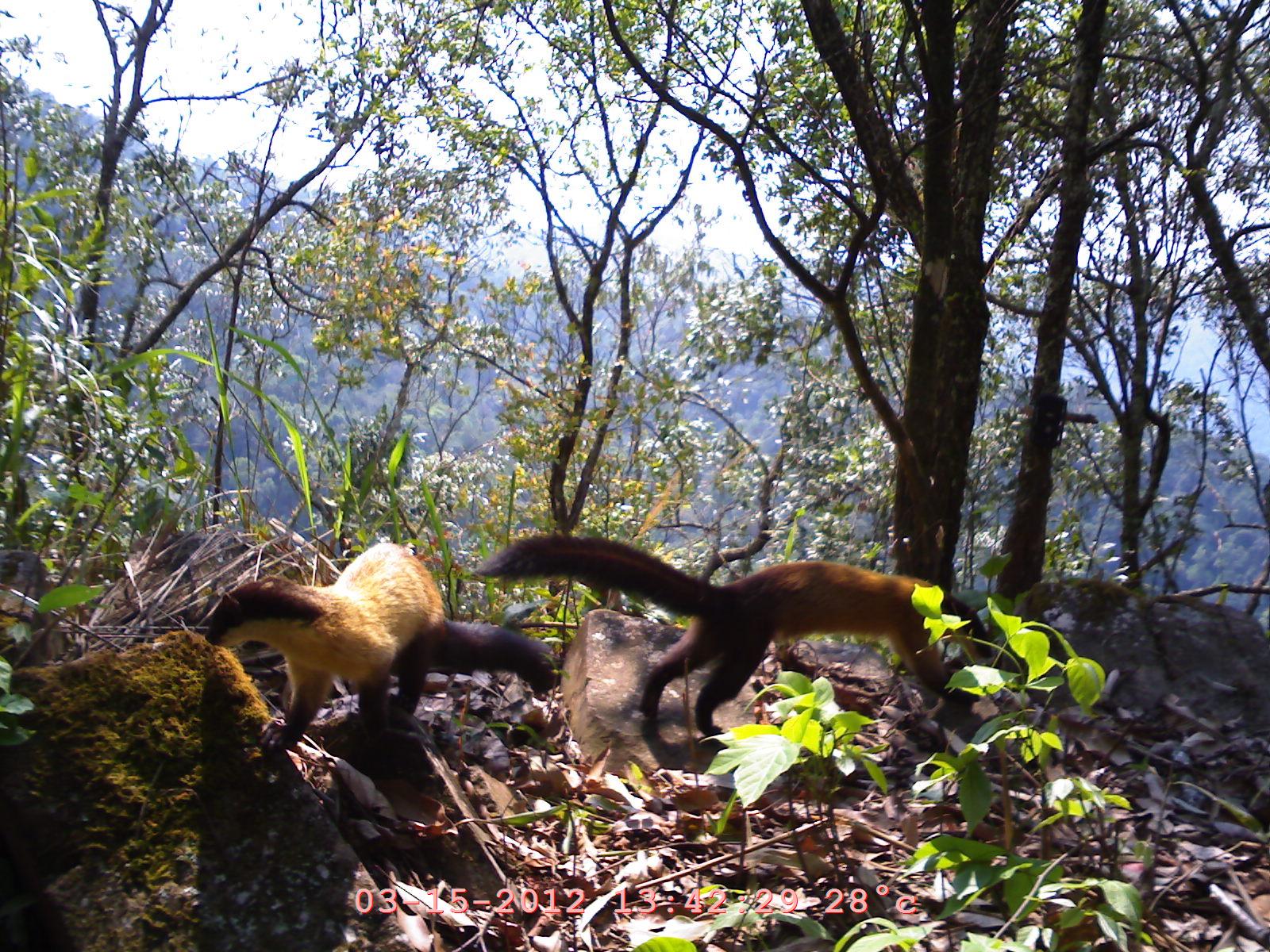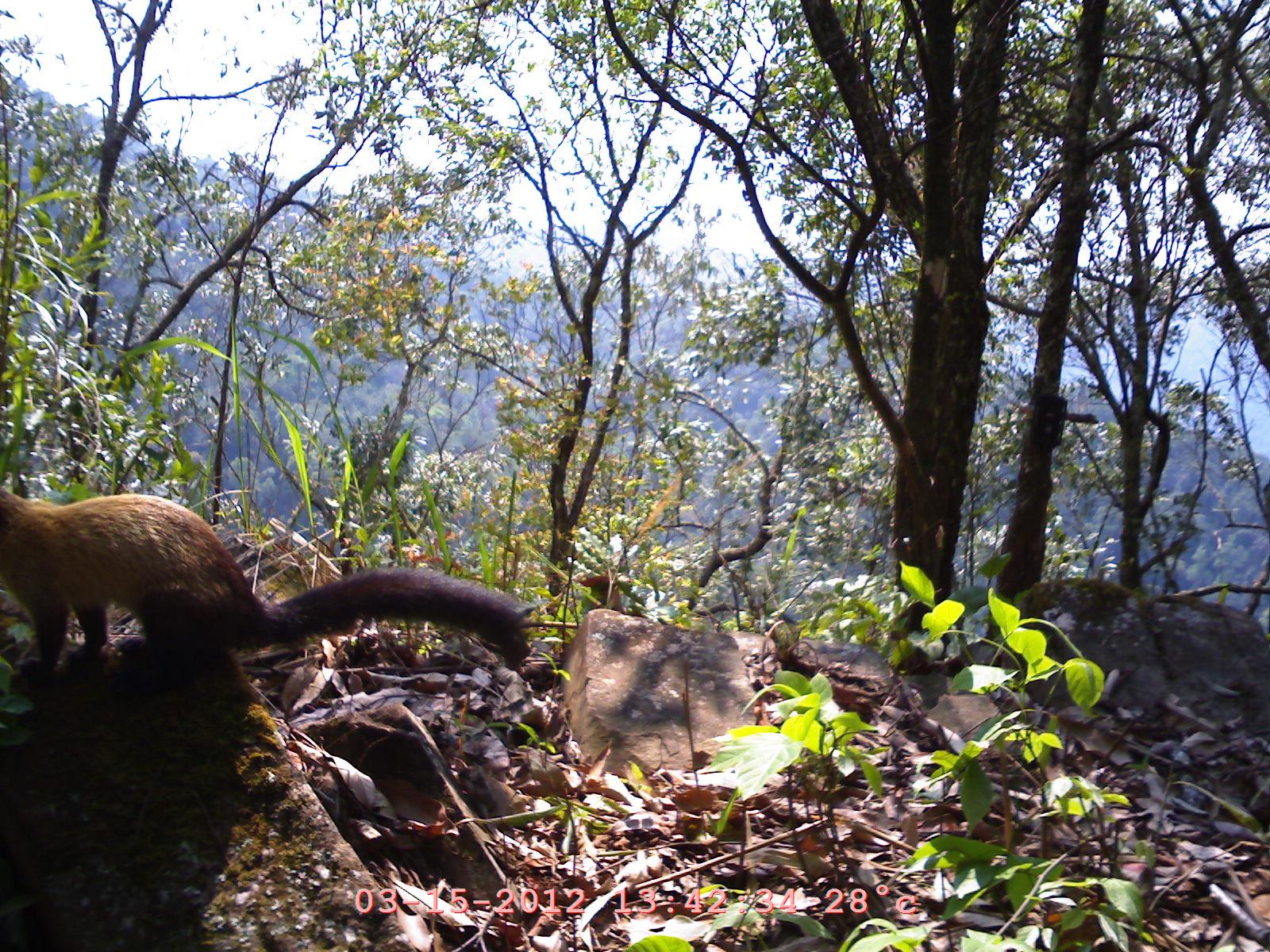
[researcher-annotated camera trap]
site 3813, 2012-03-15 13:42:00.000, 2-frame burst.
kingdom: Animalia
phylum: Chordata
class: Mammalia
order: Carnivora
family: Mustelidae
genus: Martes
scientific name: Martes flavigula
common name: yellow-throated marten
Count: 2.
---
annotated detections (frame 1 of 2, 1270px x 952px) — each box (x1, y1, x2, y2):
martes flavigula: (466, 528, 987, 749); (203, 536, 562, 748)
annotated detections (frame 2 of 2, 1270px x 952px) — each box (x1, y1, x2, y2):
martes flavigula: (1, 477, 528, 704)